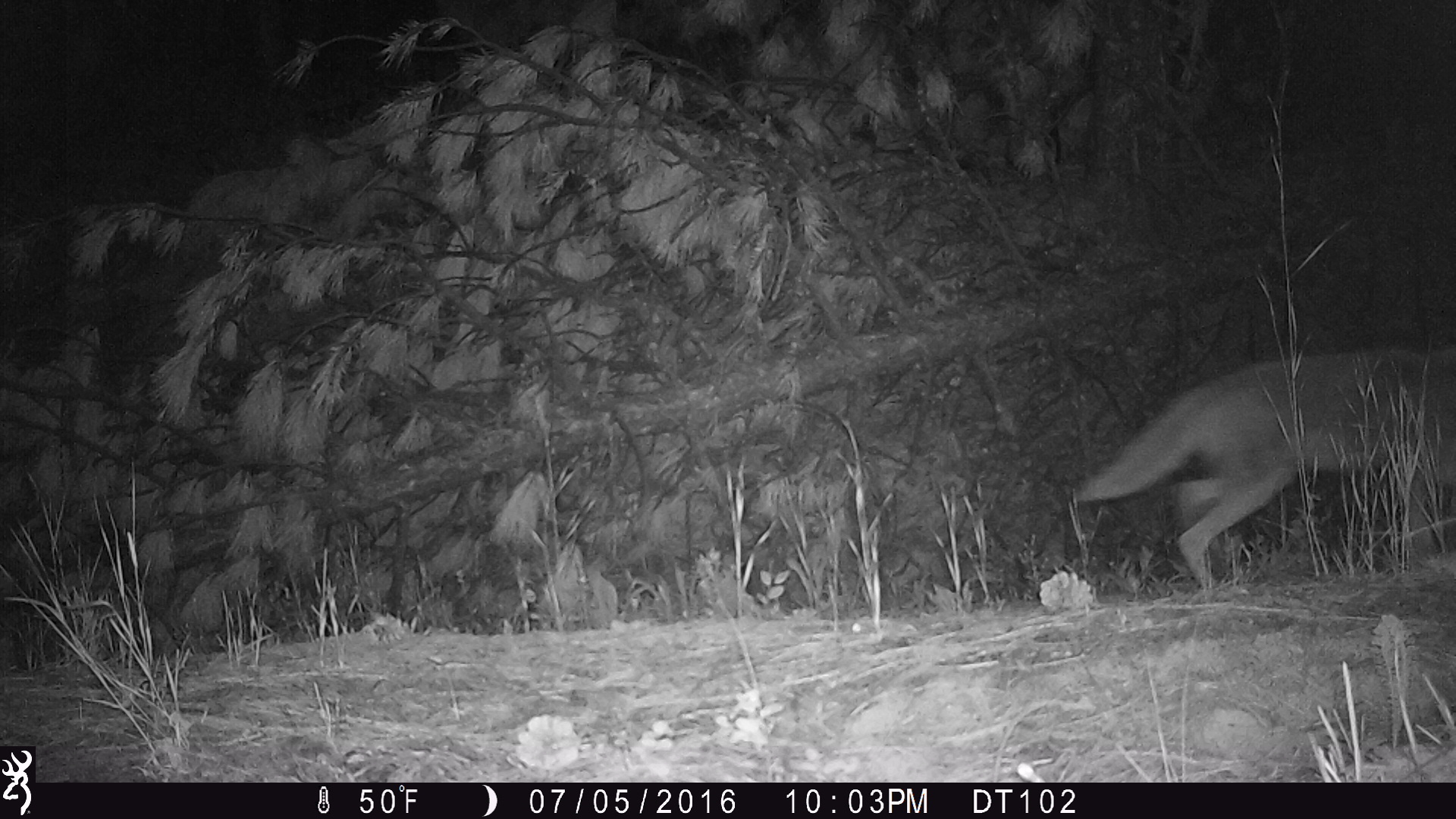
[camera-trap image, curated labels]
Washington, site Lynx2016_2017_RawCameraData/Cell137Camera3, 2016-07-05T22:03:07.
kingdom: Animalia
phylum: Chordata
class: Mammalia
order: Carnivora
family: Canidae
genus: Canis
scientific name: Canis latrans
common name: coyote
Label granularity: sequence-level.